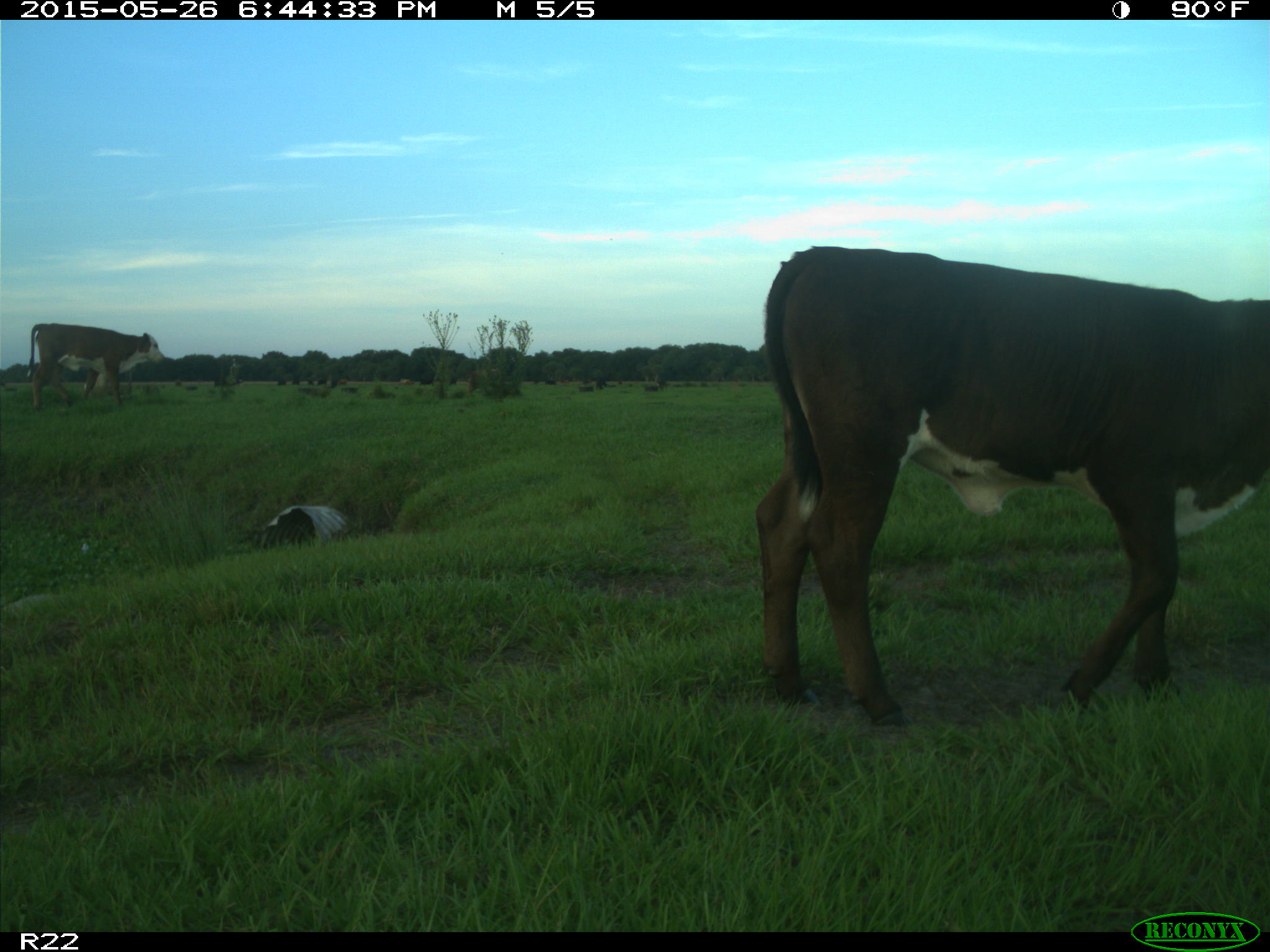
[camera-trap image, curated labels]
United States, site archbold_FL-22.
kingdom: Animalia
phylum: Chordata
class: Mammalia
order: Artiodactyla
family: Bovidae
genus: Bos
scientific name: Bos taurus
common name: domestic cow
Bos taurus (domestic cow).